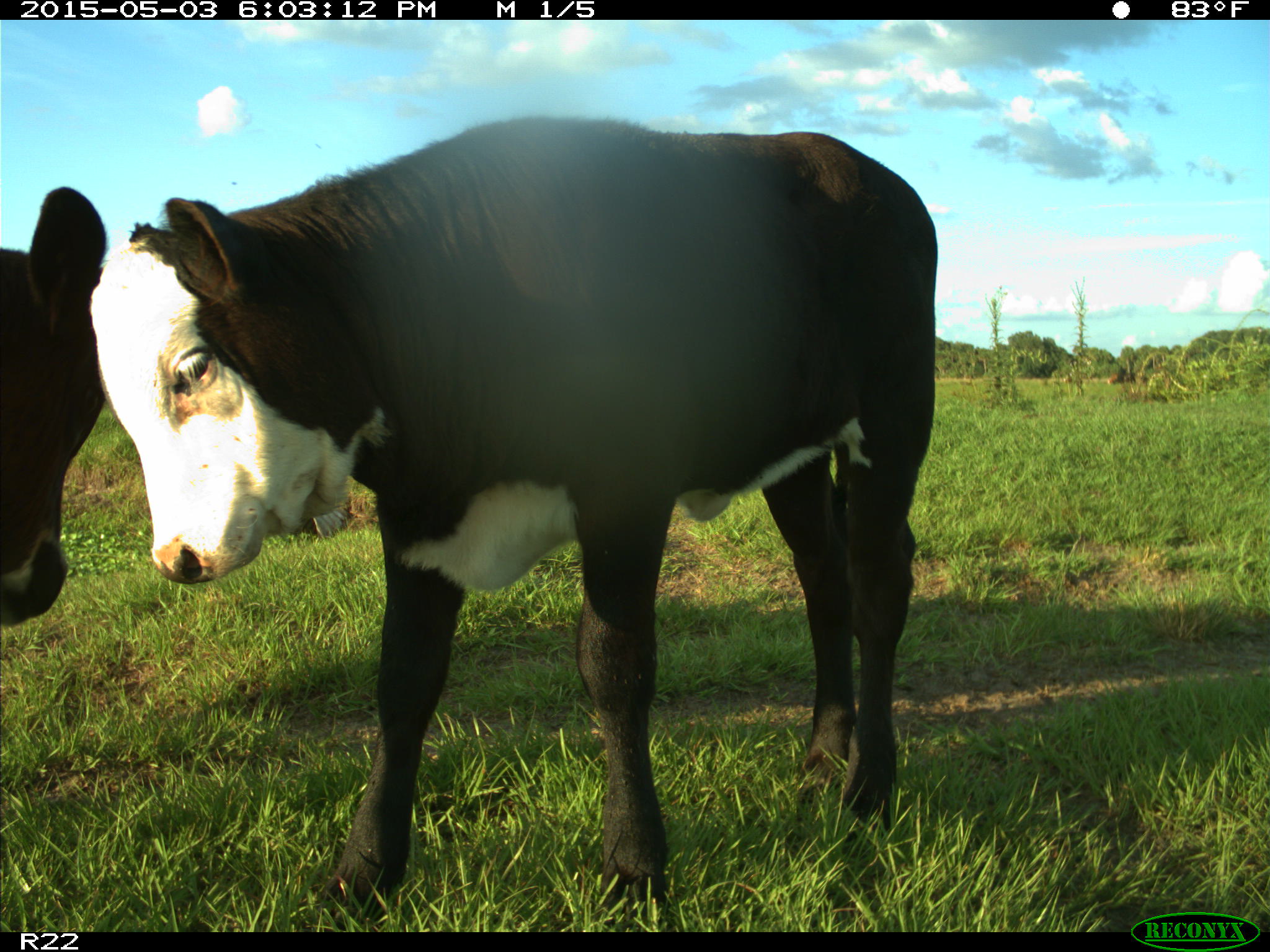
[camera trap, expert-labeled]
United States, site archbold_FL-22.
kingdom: Animalia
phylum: Chordata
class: Mammalia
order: Artiodactyla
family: Bovidae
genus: Bos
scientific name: Bos taurus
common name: domestic cow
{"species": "Bos taurus (domestic cow)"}